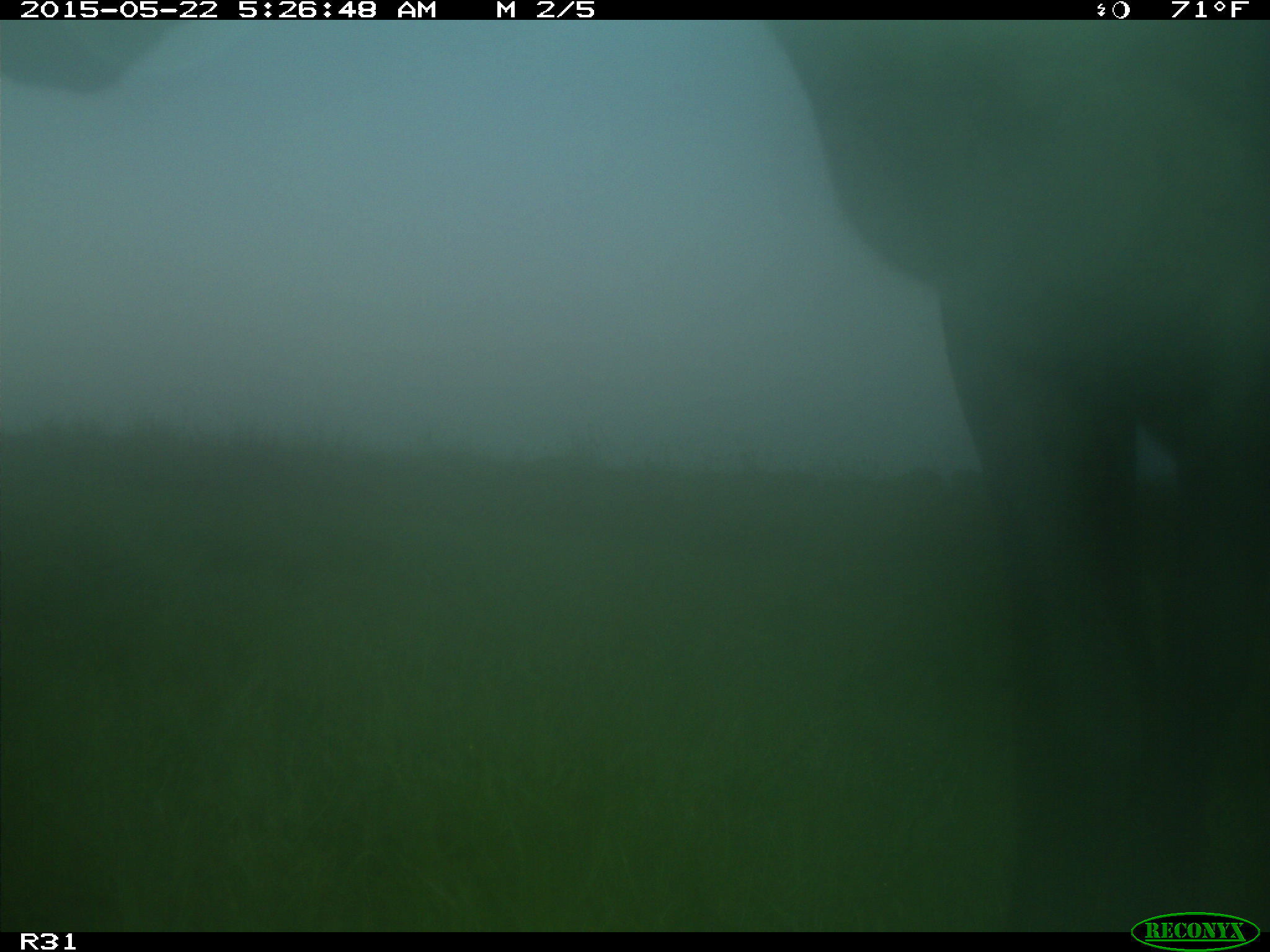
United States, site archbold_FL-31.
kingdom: Animalia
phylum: Chordata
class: Mammalia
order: Artiodactyla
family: Bovidae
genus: Bos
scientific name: Bos taurus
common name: domestic cow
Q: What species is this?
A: Bos taurus (domestic cow).